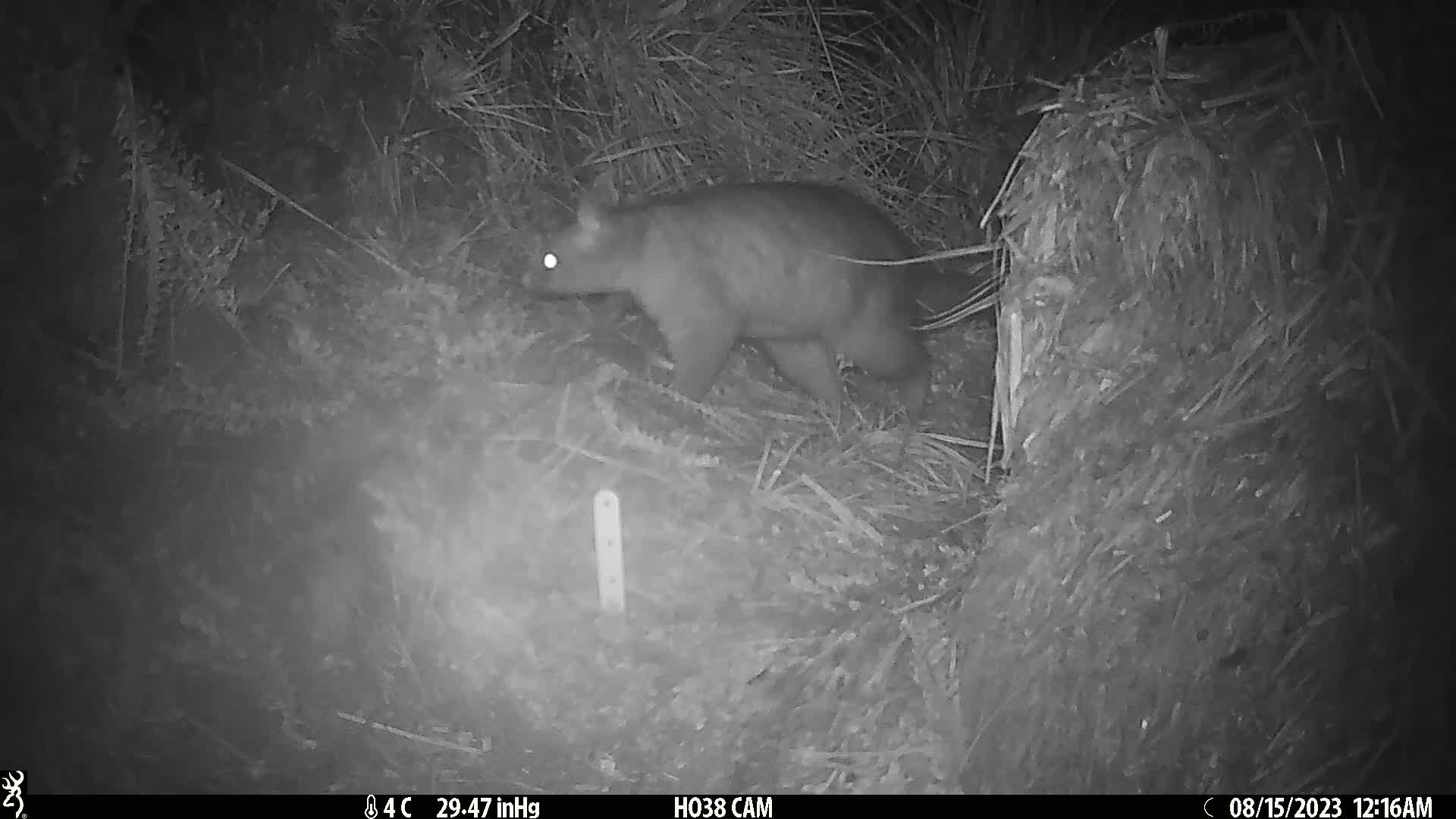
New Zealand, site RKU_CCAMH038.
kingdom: Animalia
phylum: Chordata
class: Mammalia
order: Diprotodontia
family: Phalangeridae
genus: Trichosurus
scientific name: Trichosurus vulpecula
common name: common brushtail possum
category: possum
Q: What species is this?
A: Possum (common brushtail possum) (Trichosurus vulpecula).